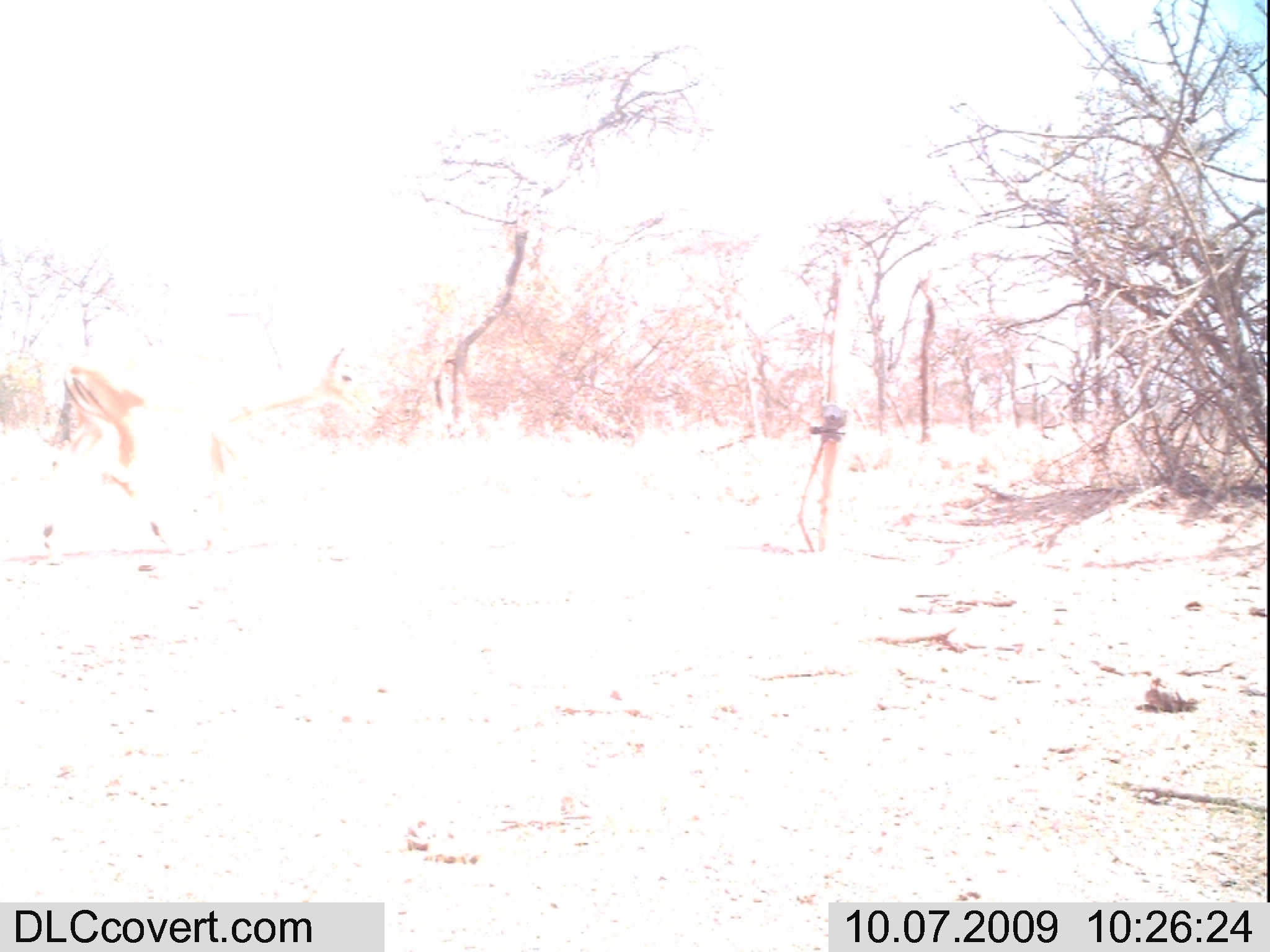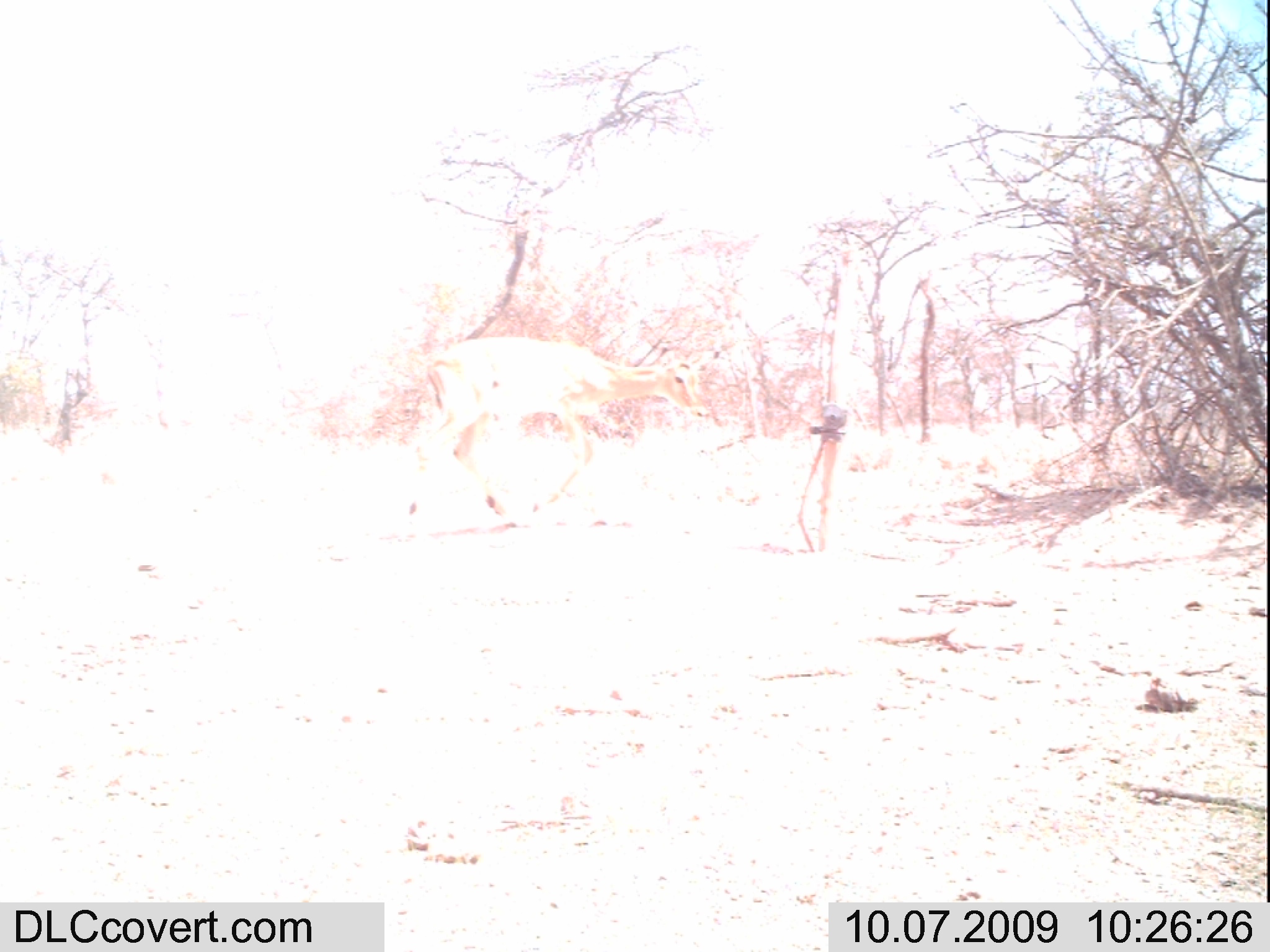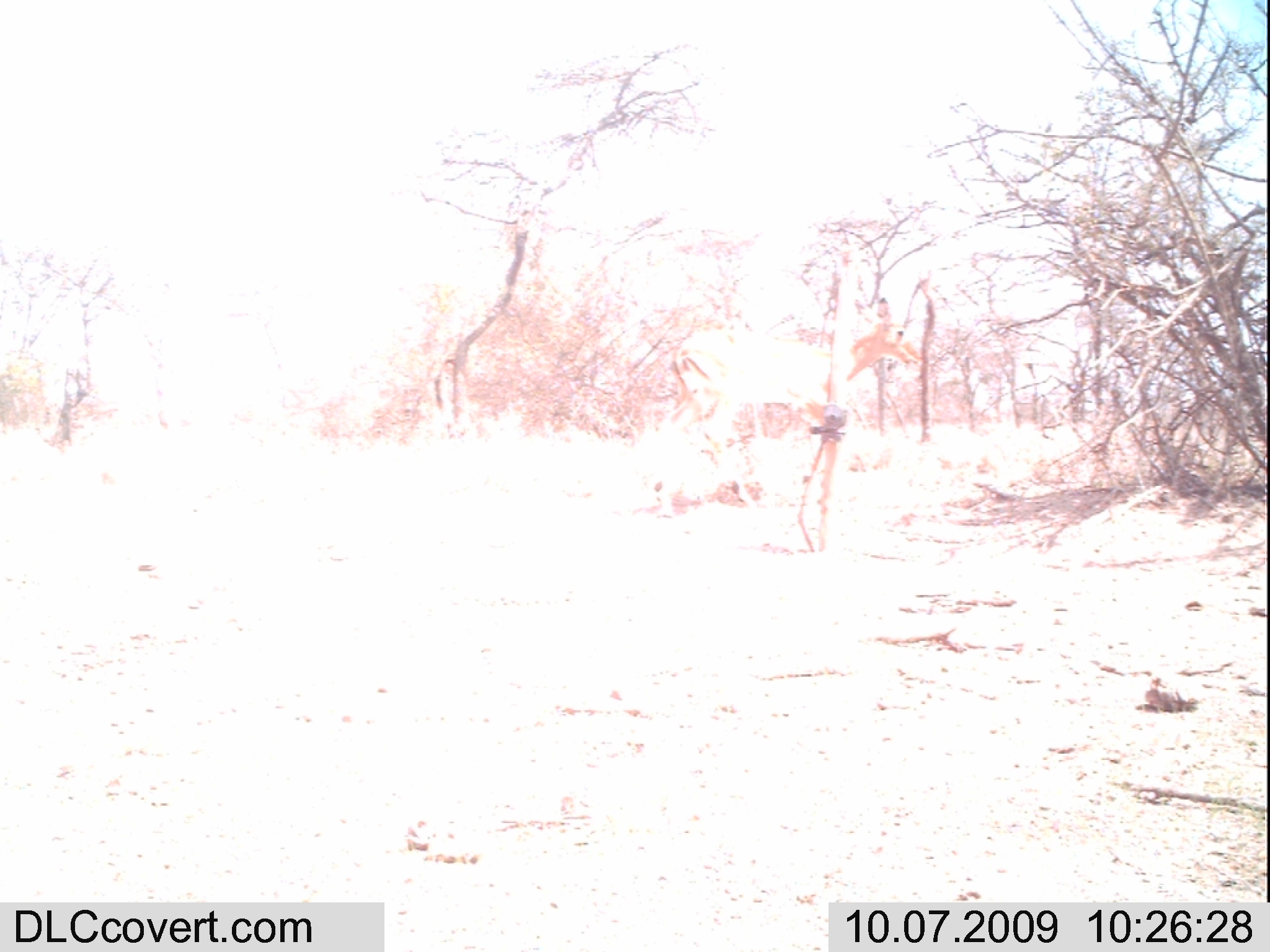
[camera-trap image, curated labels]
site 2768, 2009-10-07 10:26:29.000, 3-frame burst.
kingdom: Animalia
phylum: Chordata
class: Mammalia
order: Artiodactyla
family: Bovidae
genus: Aepyceros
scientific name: Aepyceros melampus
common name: impala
Aepyceros melampus (impala), count 1.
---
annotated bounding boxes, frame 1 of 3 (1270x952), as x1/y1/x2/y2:
aepyceros melampus: 16/338/396/591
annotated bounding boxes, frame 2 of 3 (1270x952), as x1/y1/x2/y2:
aepyceros melampus: 401/335/707/530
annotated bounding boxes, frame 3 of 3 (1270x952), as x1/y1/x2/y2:
aepyceros melampus: 637/296/924/509